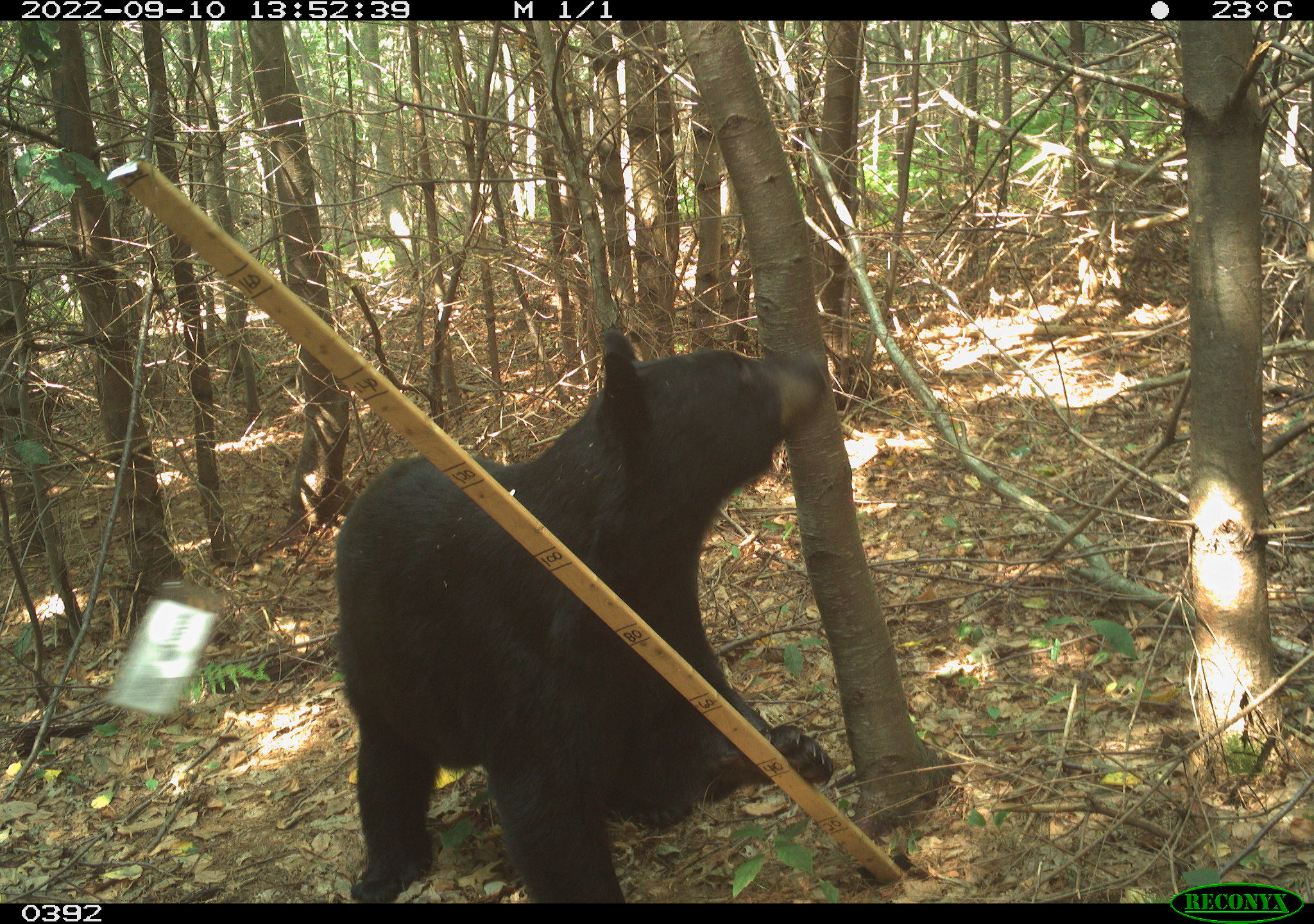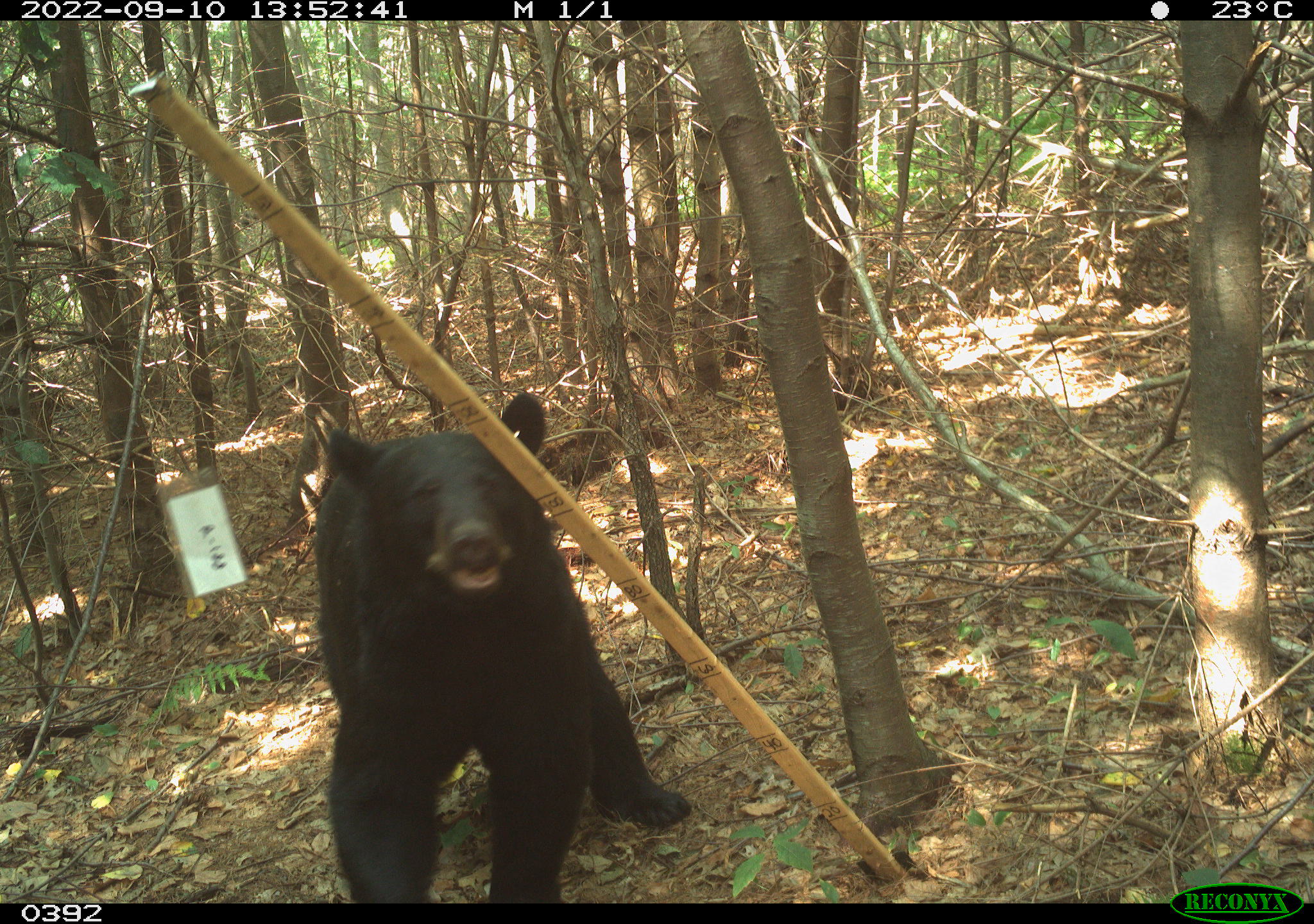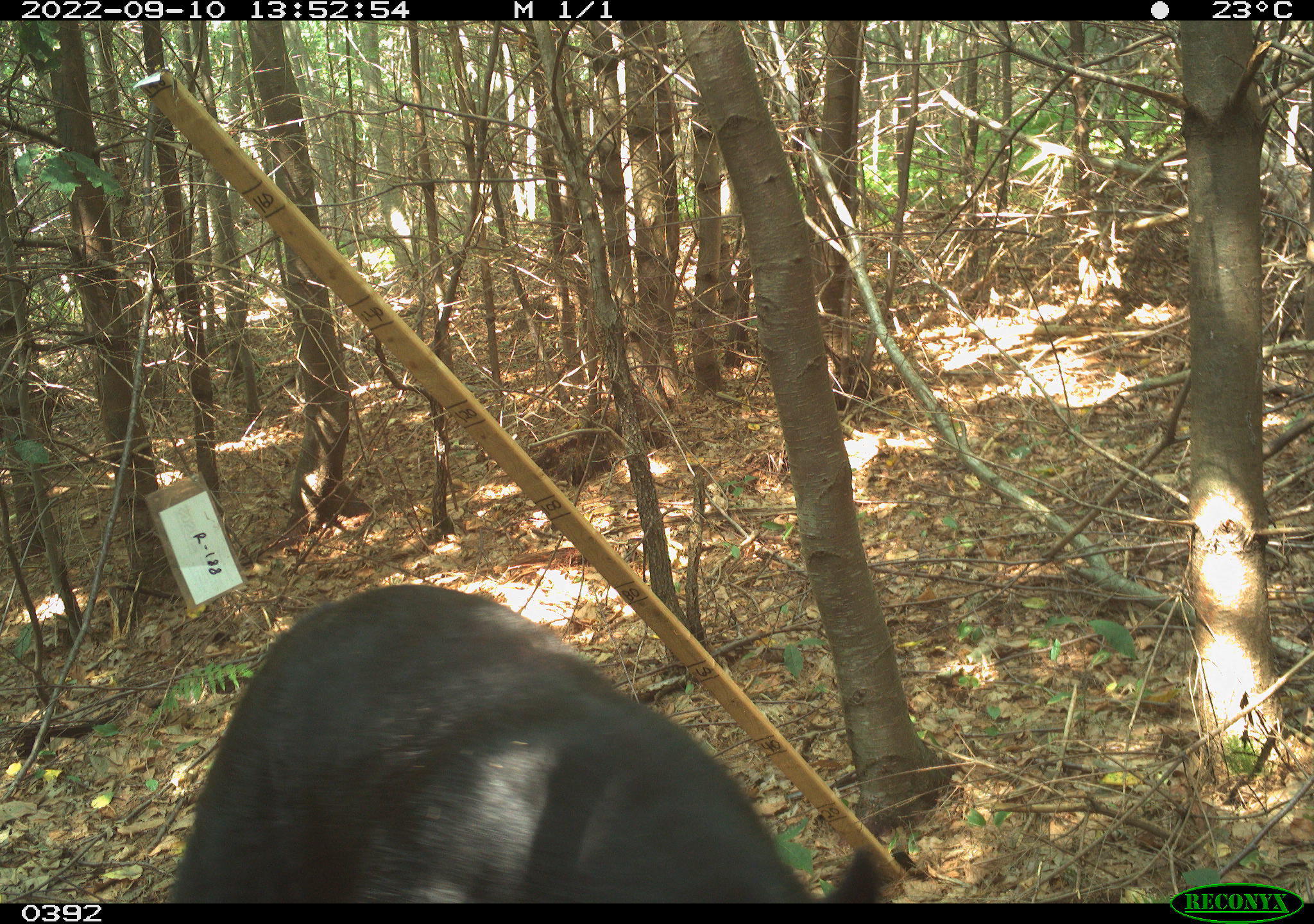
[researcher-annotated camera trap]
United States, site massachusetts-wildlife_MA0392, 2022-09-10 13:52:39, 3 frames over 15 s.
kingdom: Animalia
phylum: Chordata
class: Mammalia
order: Carnivora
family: Ursidae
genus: Ursus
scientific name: Ursus americanus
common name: black bear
Black bear (Ursus americanus).